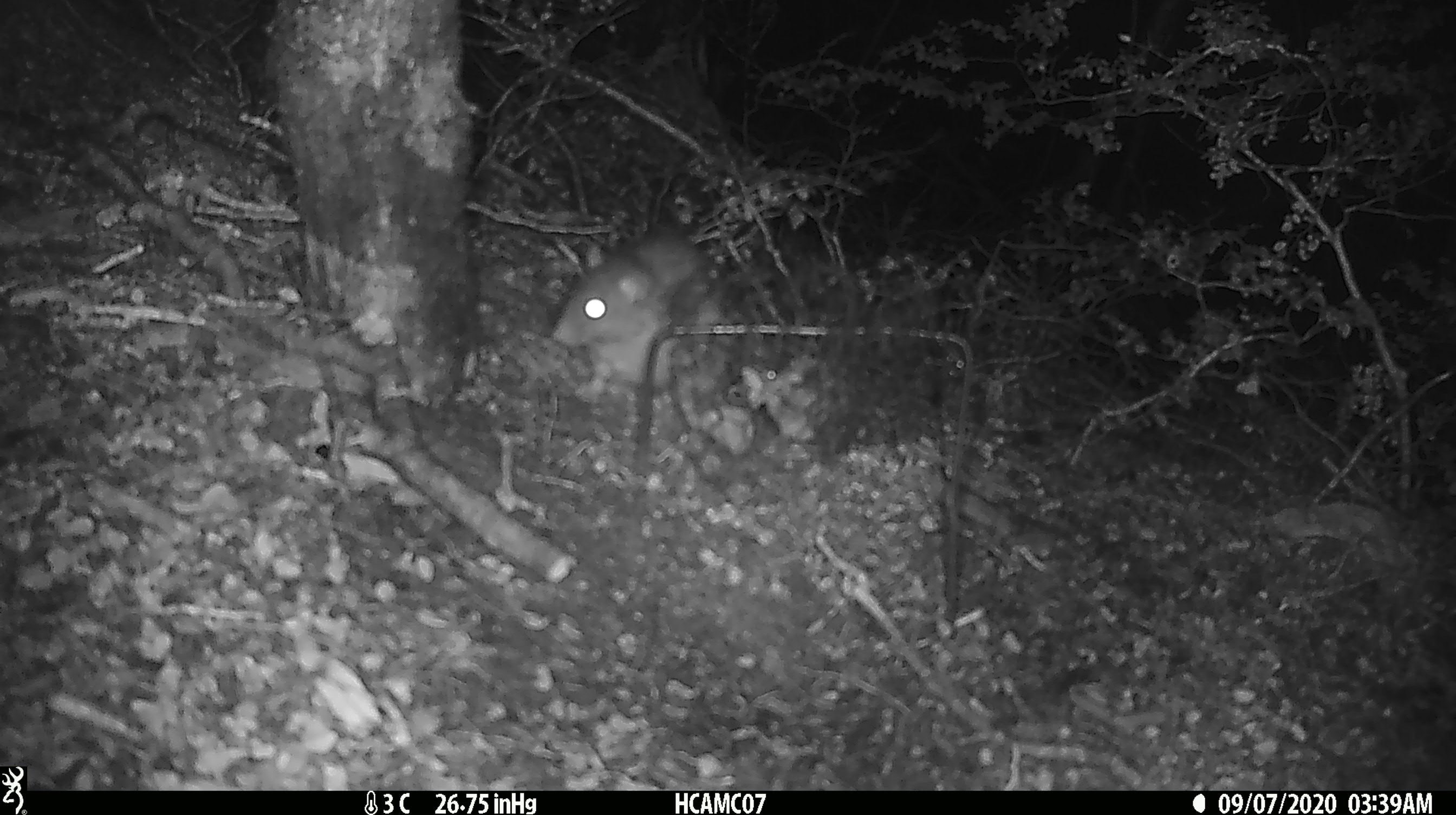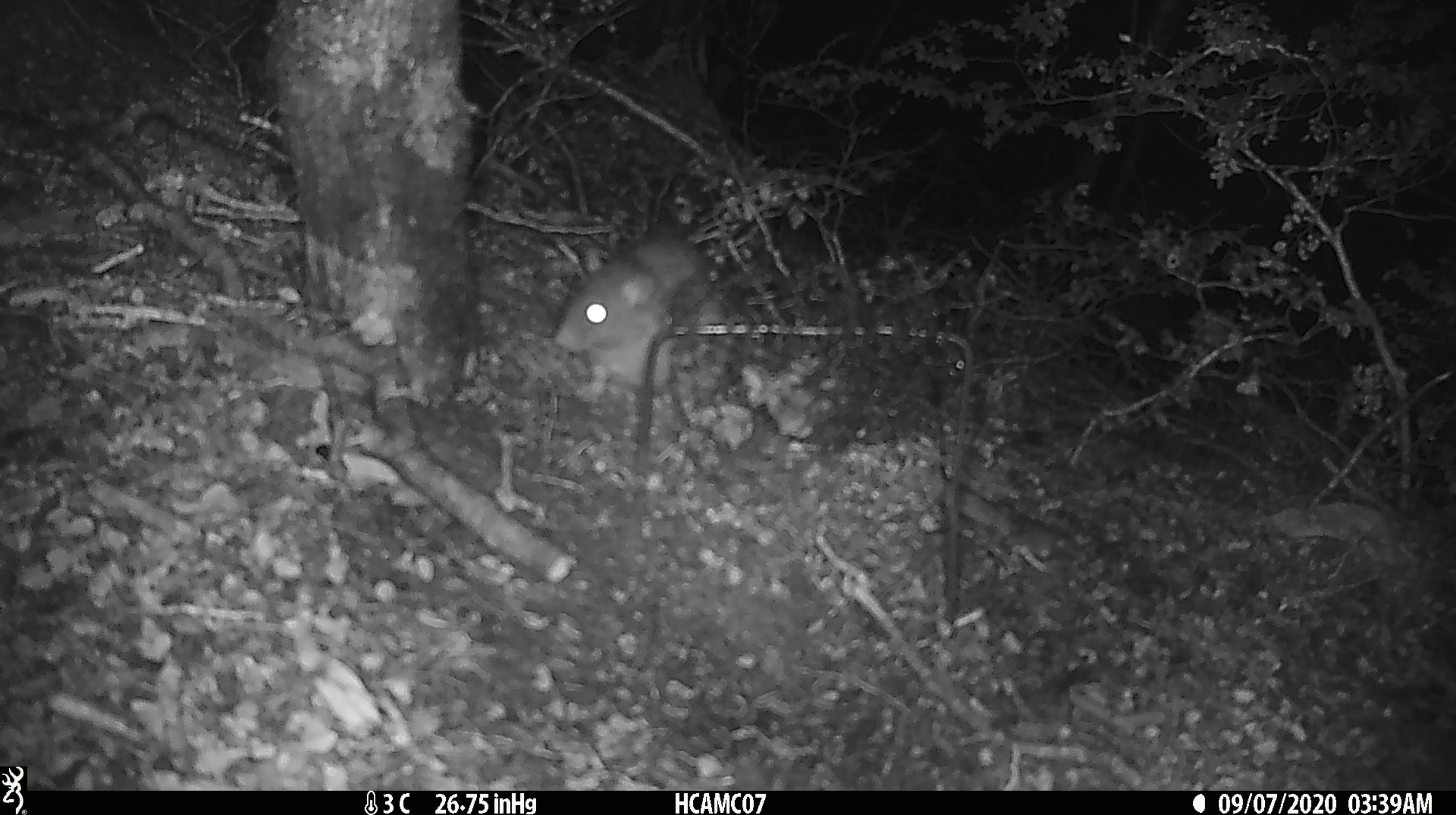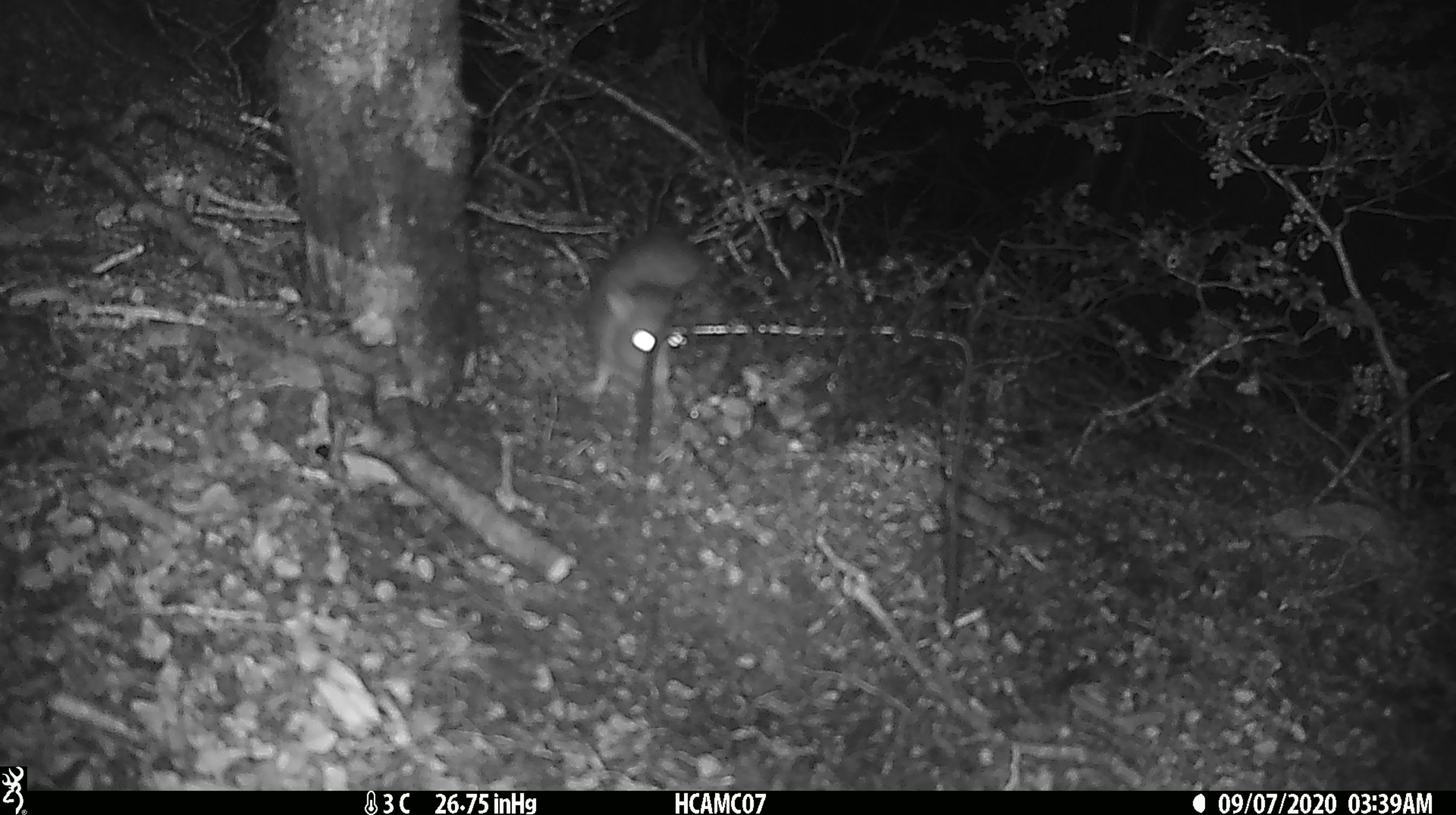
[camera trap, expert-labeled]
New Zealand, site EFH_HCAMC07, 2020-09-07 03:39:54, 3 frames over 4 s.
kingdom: Animalia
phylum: Chordata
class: Mammalia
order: Rodentia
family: Muridae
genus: Rattus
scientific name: Rattus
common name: rat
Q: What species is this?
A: Rat (Rattus).